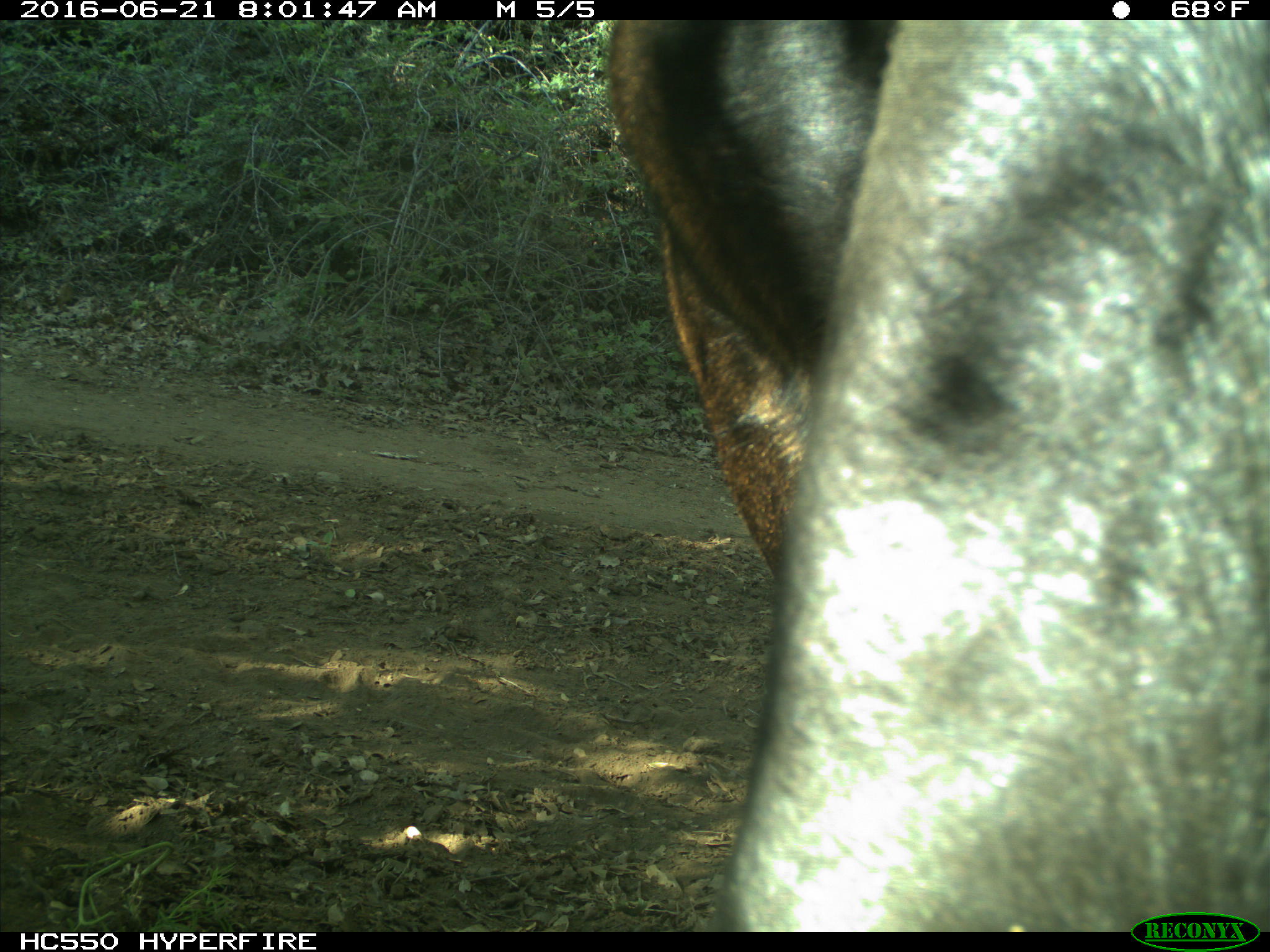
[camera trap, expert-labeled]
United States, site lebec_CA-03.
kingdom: Animalia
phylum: Chordata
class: Mammalia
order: Artiodactyla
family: Bovidae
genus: Bos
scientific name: Bos taurus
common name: domestic cow